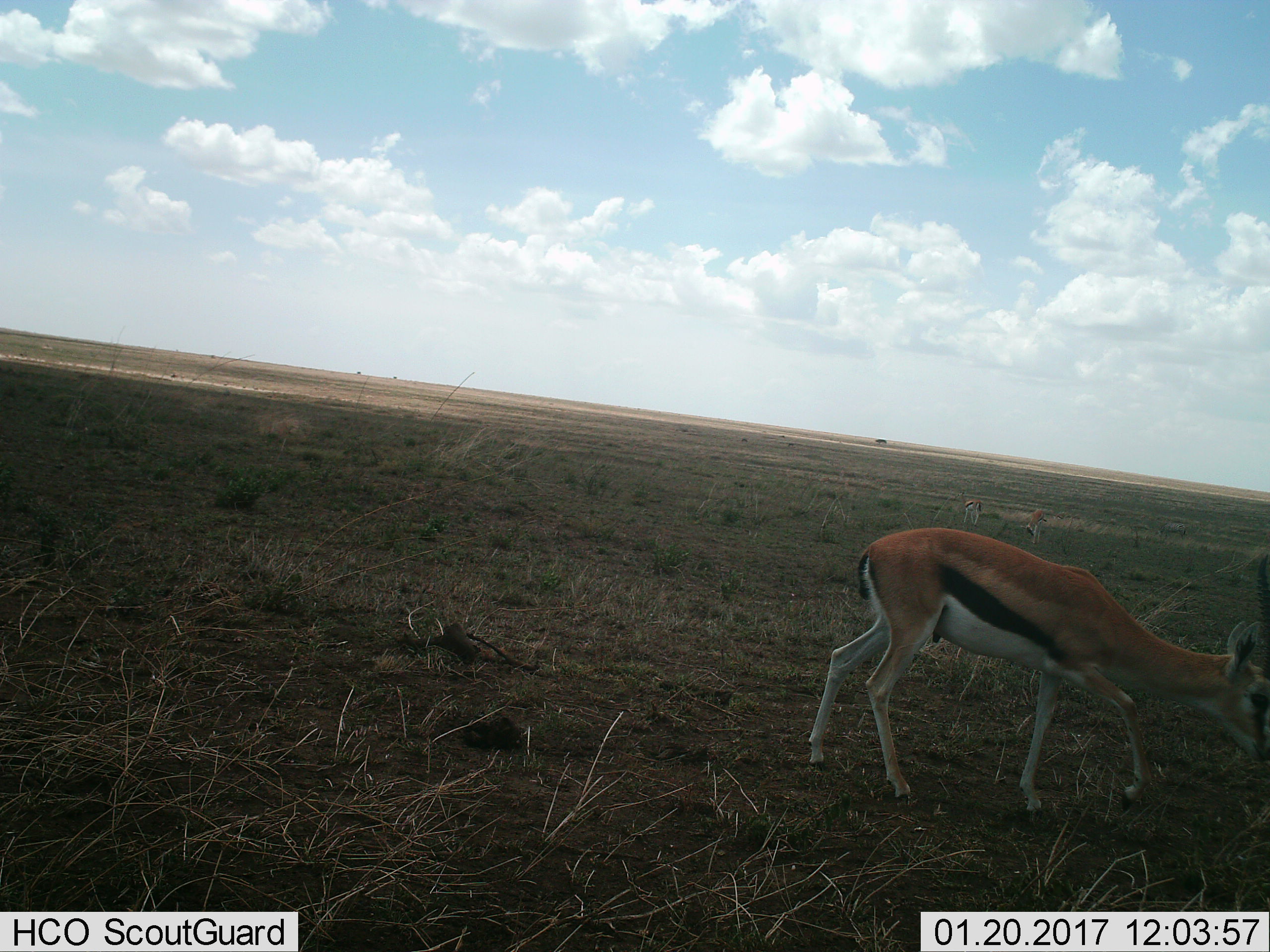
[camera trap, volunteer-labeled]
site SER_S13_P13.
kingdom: Animalia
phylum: Chordata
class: Mammalia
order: Artiodactyla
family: Bovidae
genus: Eudorcas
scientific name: Eudorcas thomsonii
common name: thomson's gazelle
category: gazellethomsons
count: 3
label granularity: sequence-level